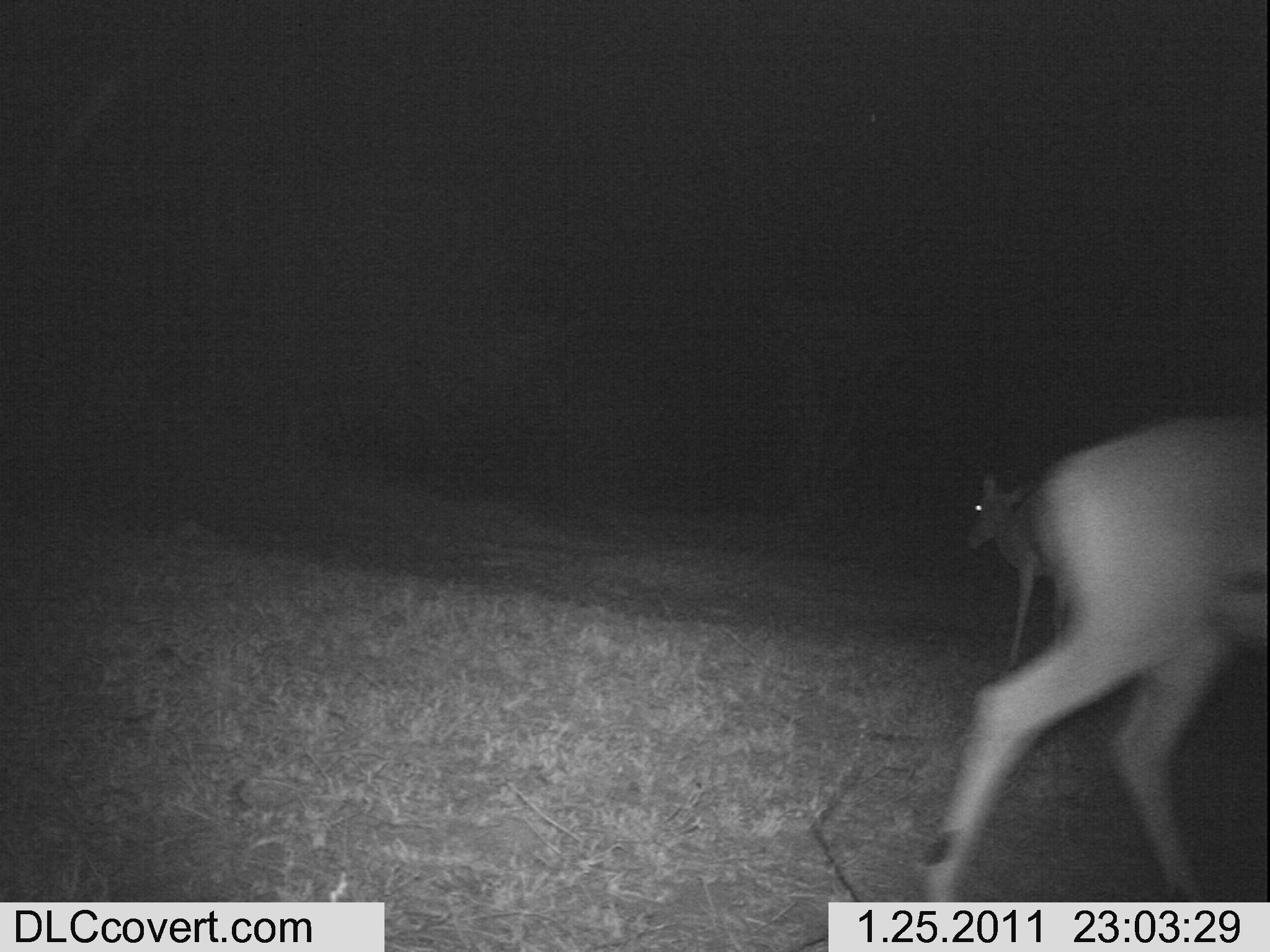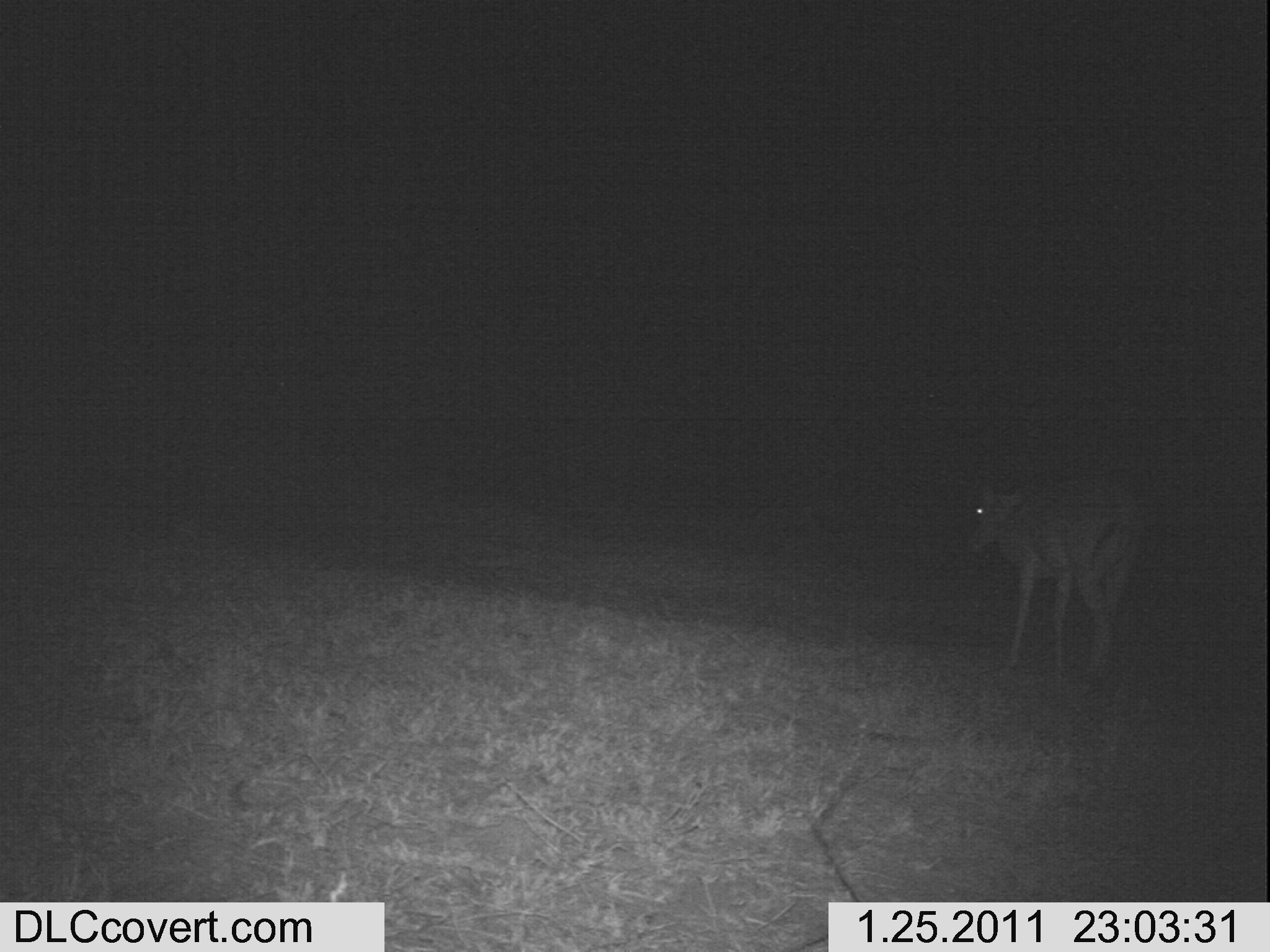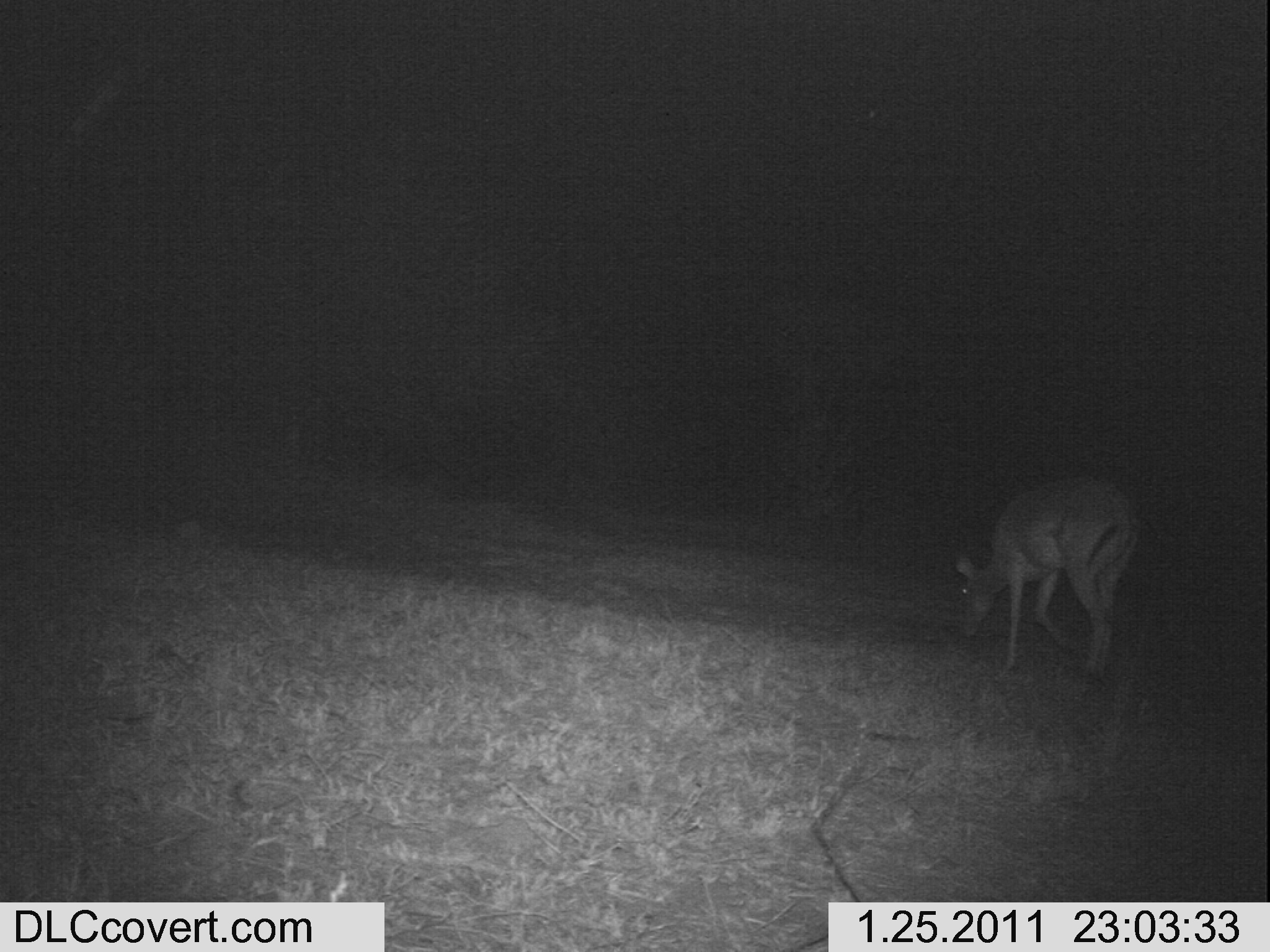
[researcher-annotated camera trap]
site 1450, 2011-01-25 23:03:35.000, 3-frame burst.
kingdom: Animalia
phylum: Chordata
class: Mammalia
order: Artiodactyla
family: Bovidae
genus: Aepyceros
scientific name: Aepyceros melampus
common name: impala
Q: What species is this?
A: Aepyceros melampus (impala).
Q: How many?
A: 2.